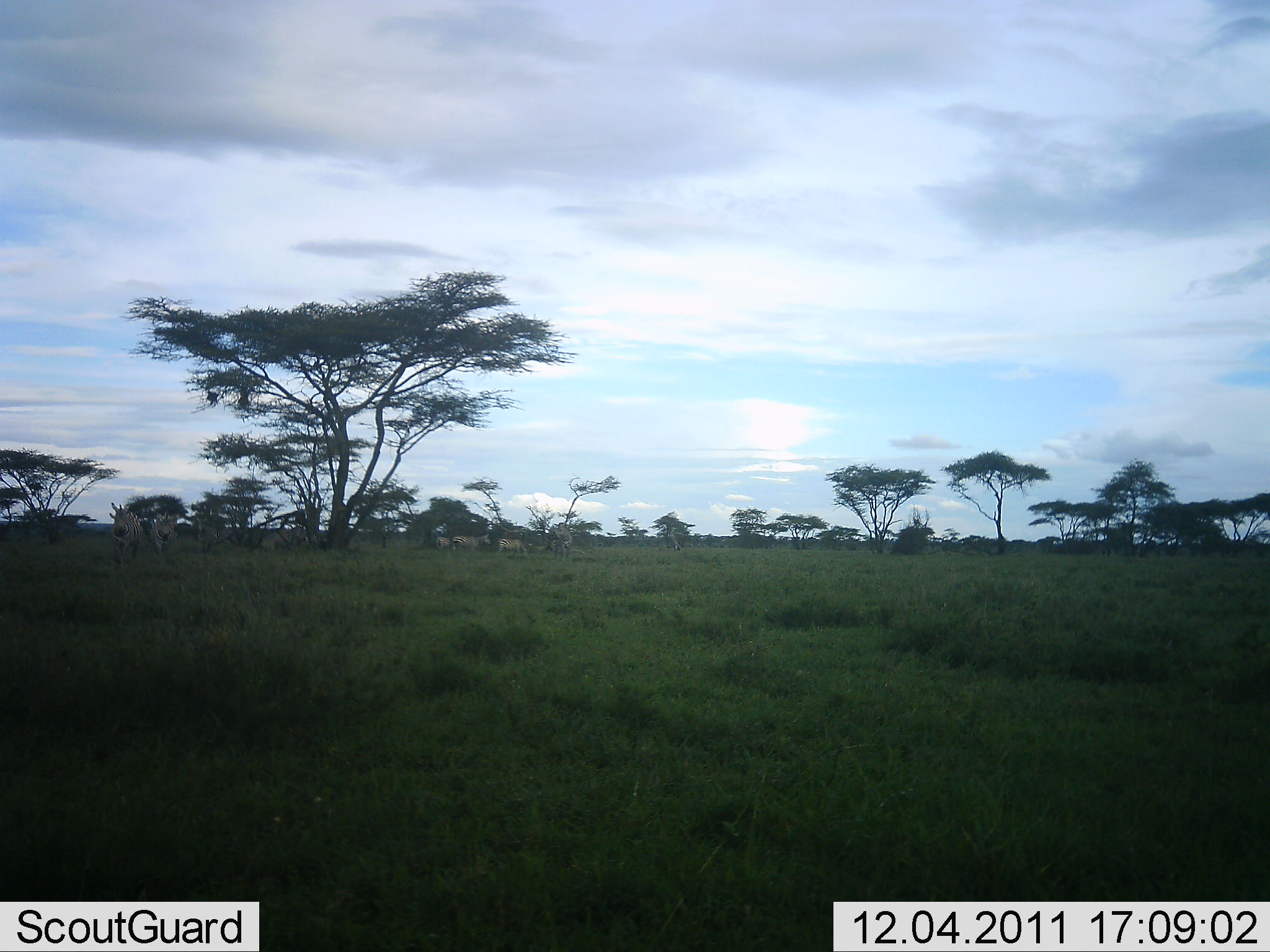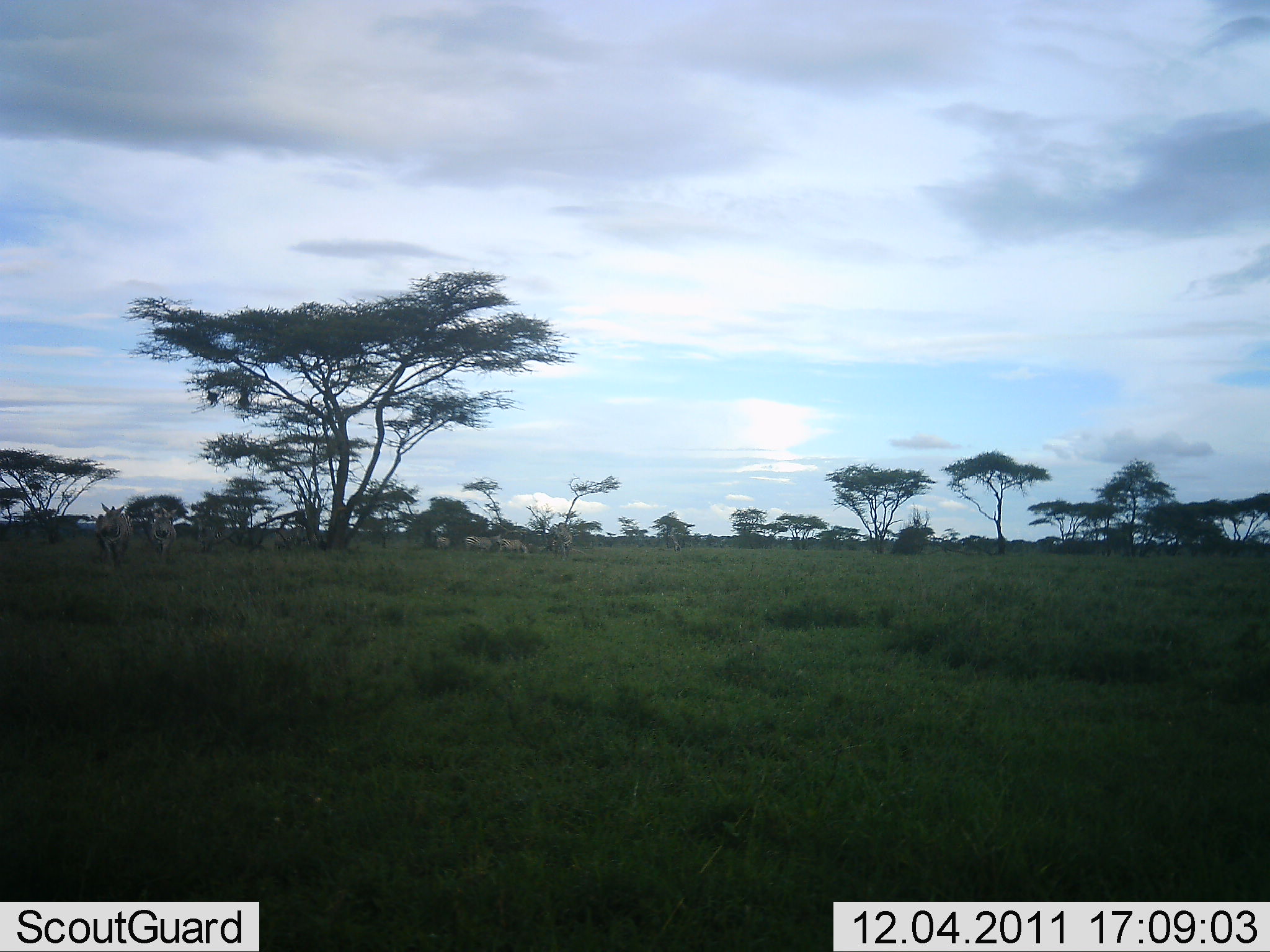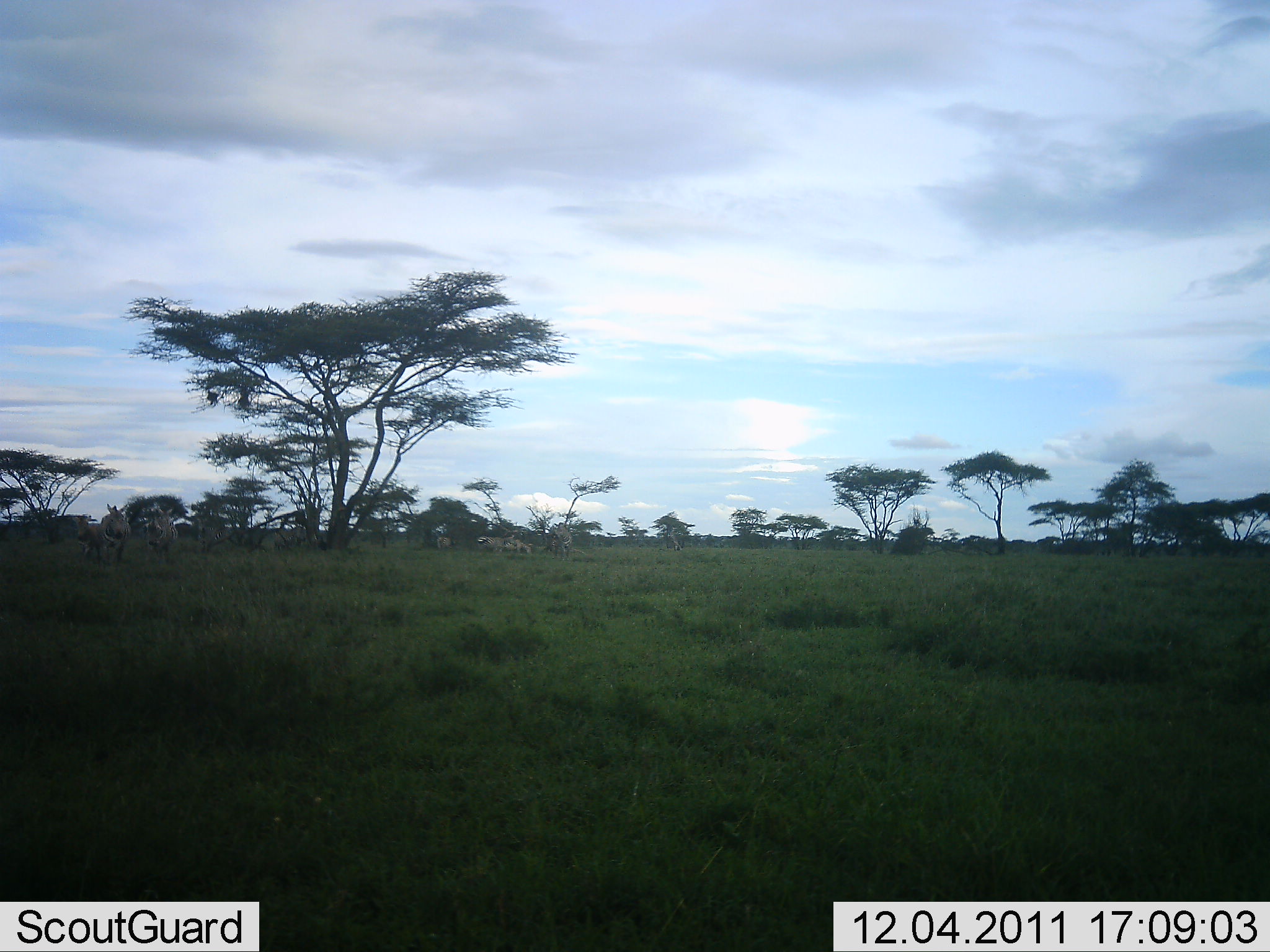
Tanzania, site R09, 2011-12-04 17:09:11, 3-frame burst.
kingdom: Animalia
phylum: Chordata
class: Mammalia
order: Perissodactyla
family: Equidae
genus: Equus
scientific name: Equus quagga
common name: plains zebra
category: zebra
Zebra (plains zebra) (Equus quagga), count 6. Behavior (volunteer vote fractions): standing 30%, resting 10%, moving 70%, interacting 10%. Young present (vote fraction): 10%. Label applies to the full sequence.